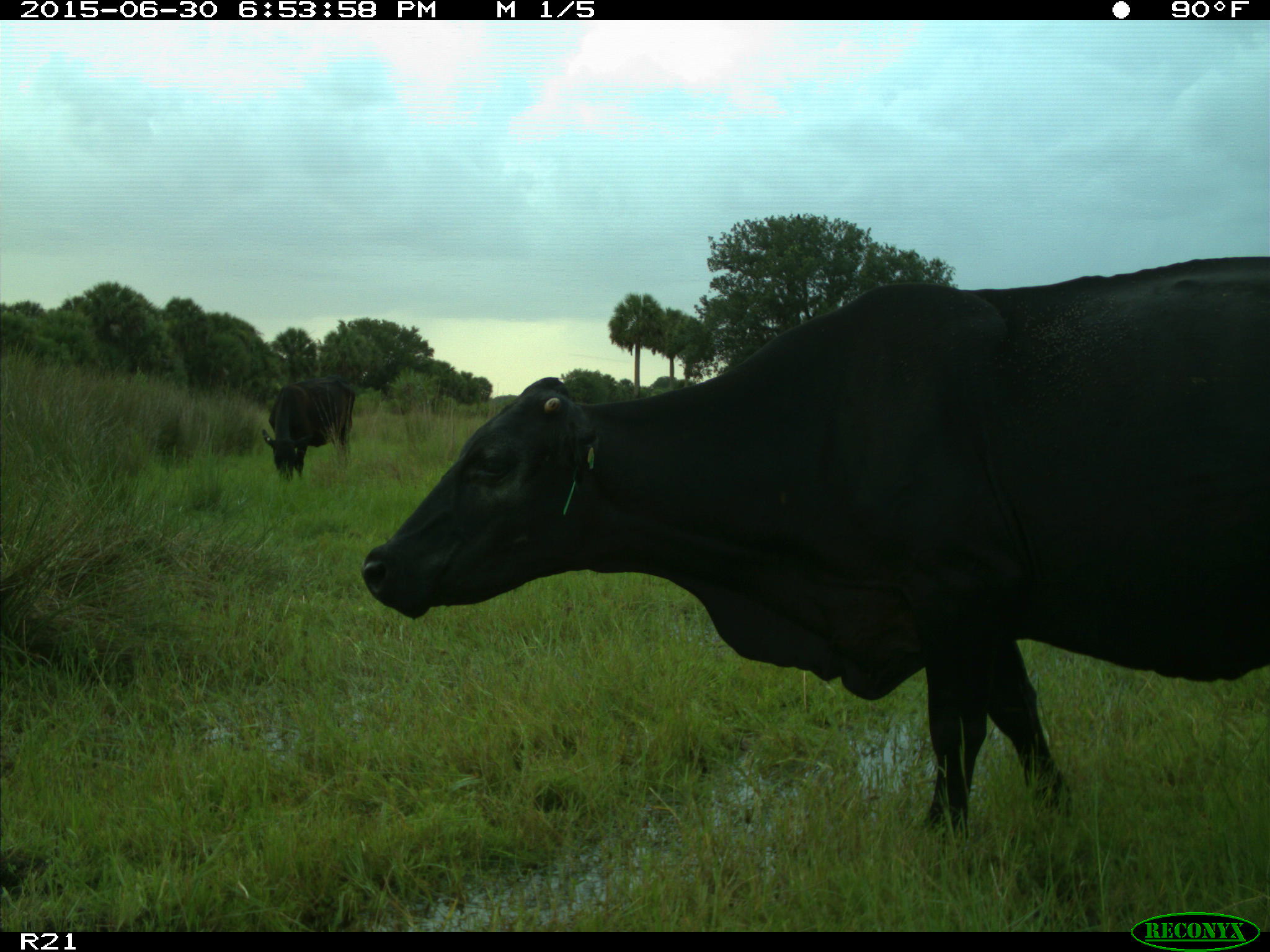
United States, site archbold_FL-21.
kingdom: Animalia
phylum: Chordata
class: Mammalia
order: Artiodactyla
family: Bovidae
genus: Bos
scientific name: Bos taurus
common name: domestic cow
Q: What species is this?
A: Bos taurus (domestic cow).